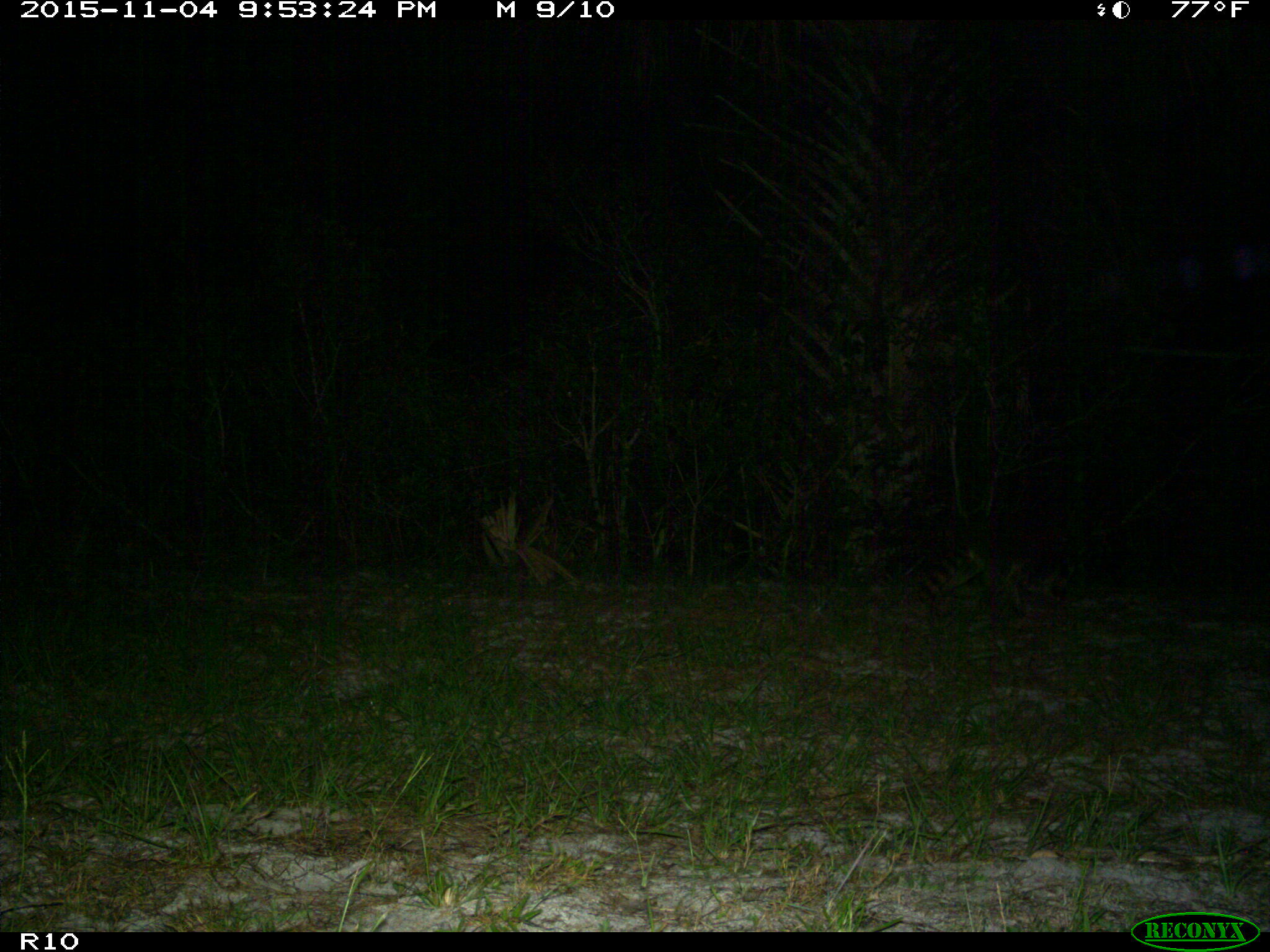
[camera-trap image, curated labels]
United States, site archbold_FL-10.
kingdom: Animalia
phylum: Chordata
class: Mammalia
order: Carnivora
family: Procyonidae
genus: Procyon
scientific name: Procyon lotor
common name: common raccoon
Procyon lotor (common raccoon).